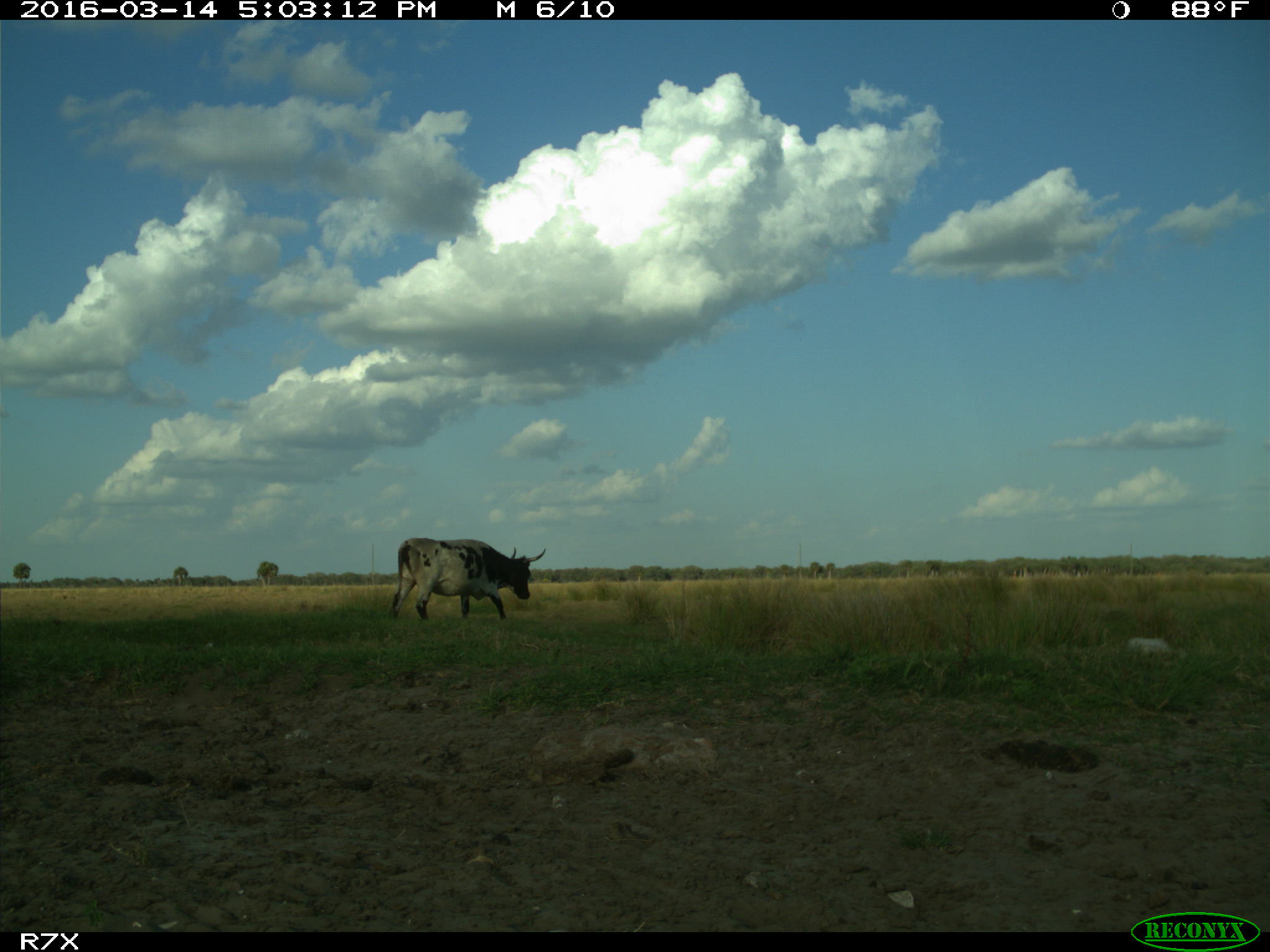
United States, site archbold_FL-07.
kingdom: Animalia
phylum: Chordata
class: Mammalia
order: Artiodactyla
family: Bovidae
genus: Bos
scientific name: Bos taurus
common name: domestic cow